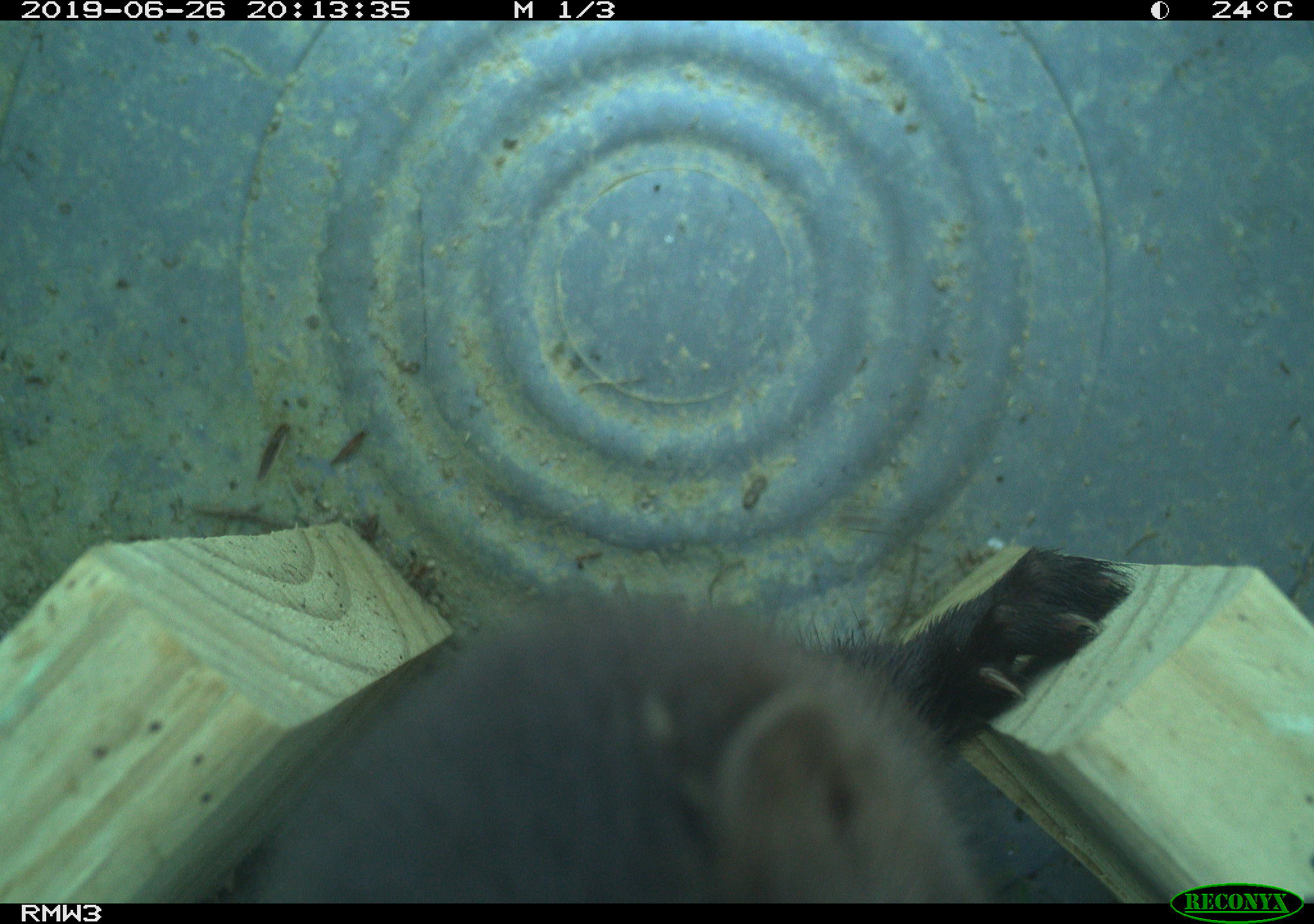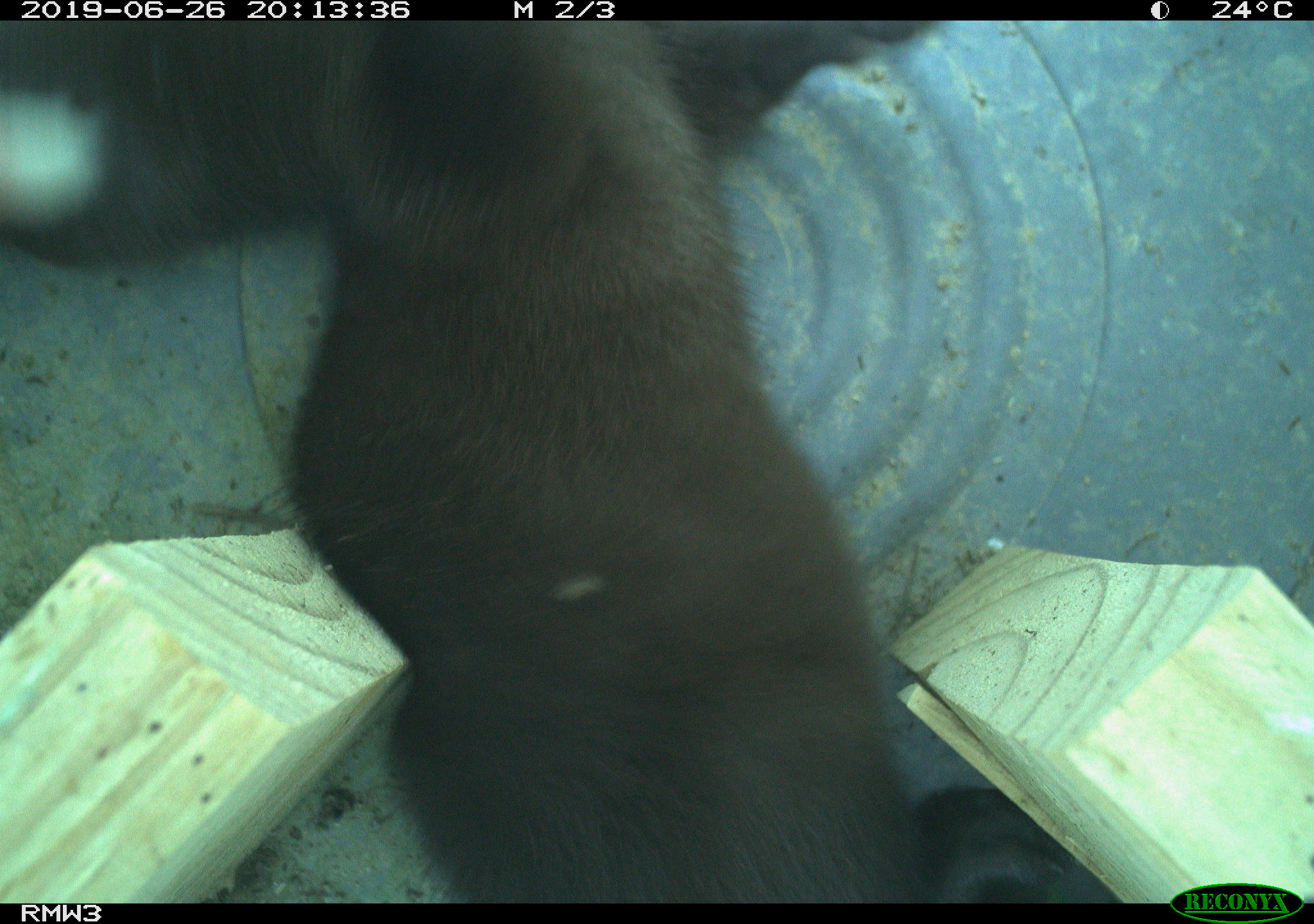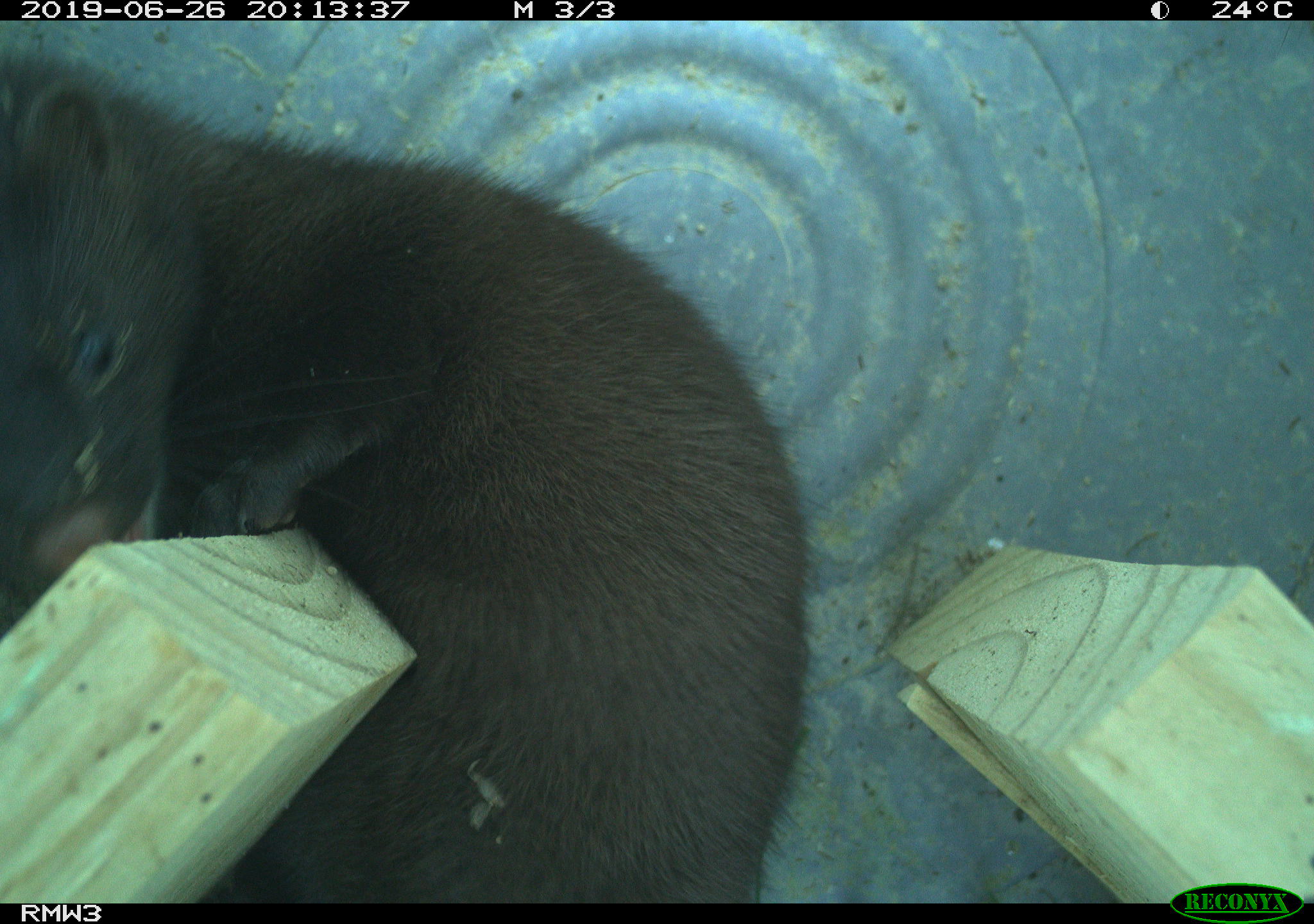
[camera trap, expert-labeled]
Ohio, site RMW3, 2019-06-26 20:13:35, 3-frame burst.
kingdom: Animalia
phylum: Chordata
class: Mammalia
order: Carnivora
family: Mustelidae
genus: Neogale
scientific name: Neogale vison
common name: american mink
American mink (Neogale vison).